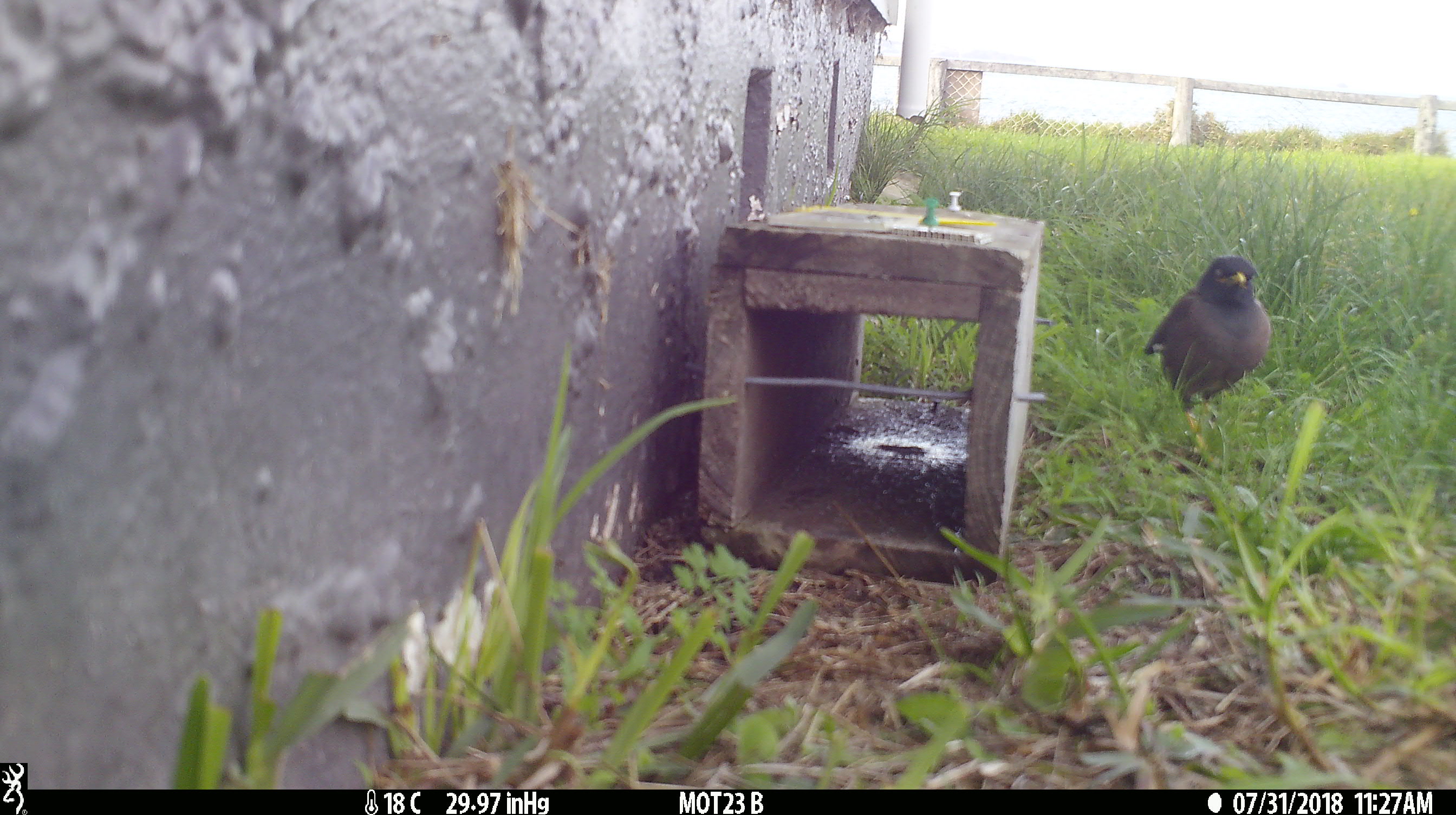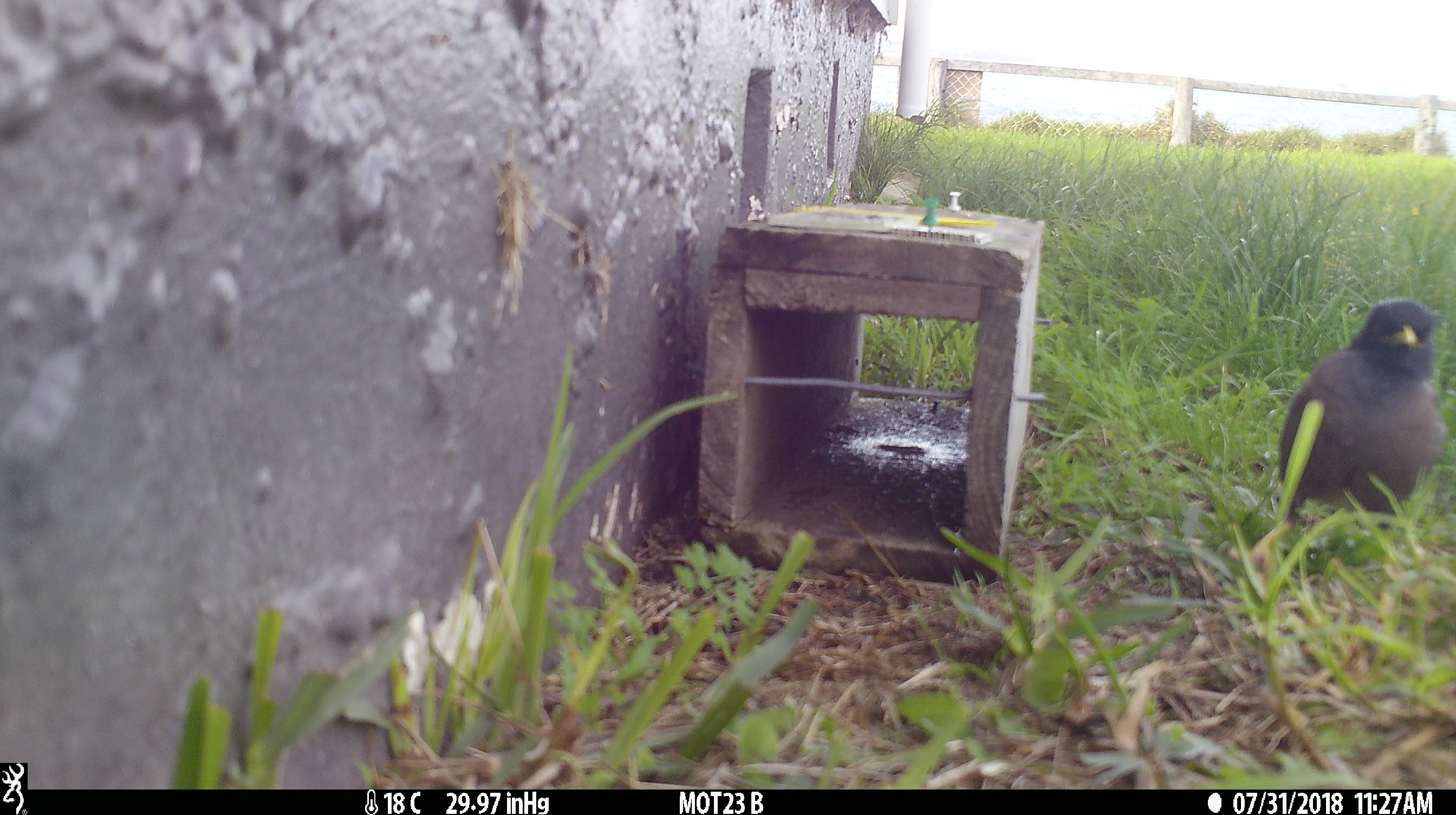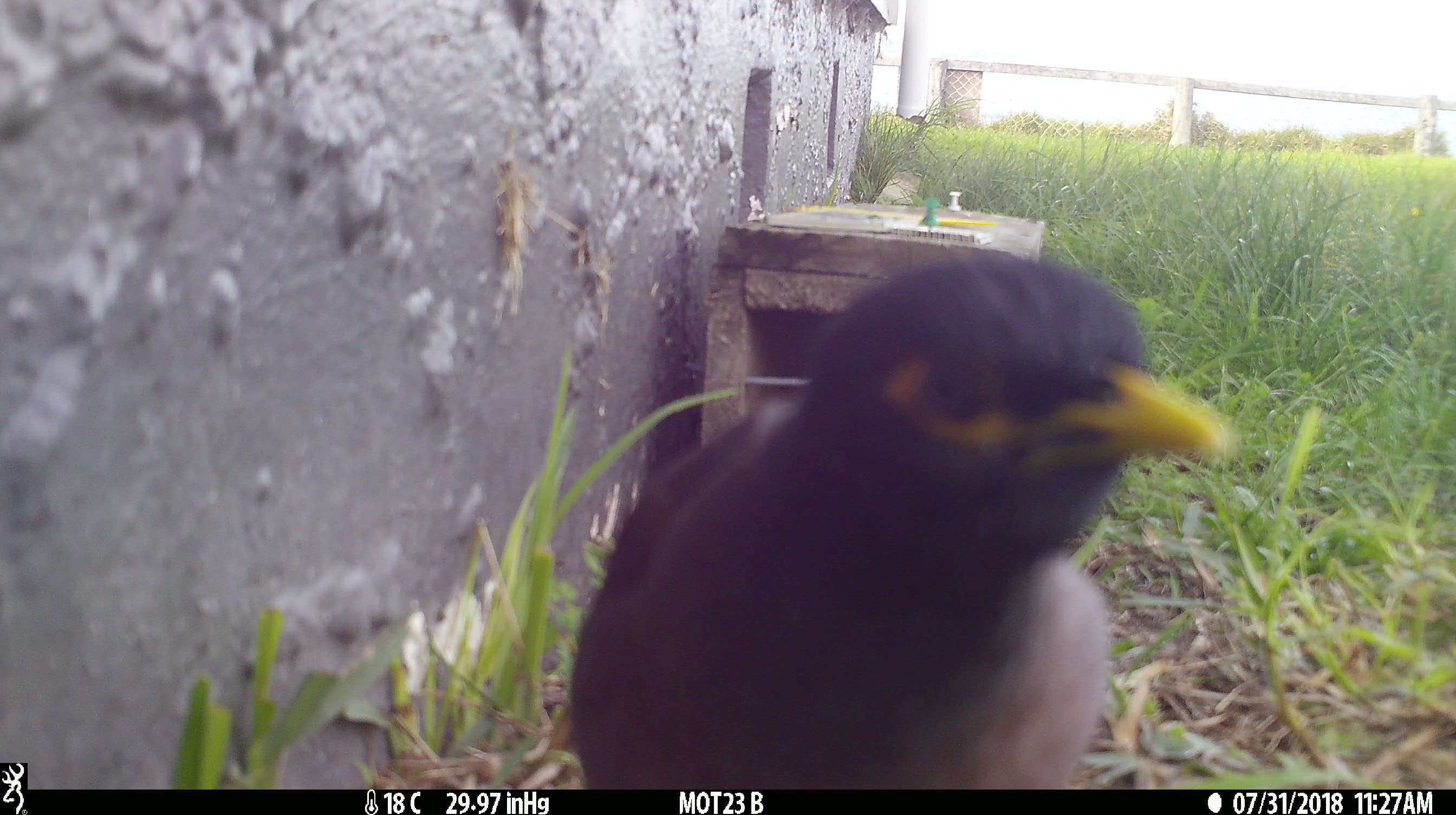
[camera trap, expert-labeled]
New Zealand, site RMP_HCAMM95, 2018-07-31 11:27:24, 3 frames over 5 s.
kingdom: Animalia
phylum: Chordata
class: Aves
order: Passeriformes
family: Sturnidae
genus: Acridotheres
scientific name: Acridotheres tristis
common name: common myna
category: myna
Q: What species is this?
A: Myna (common myna) (Acridotheres tristis).